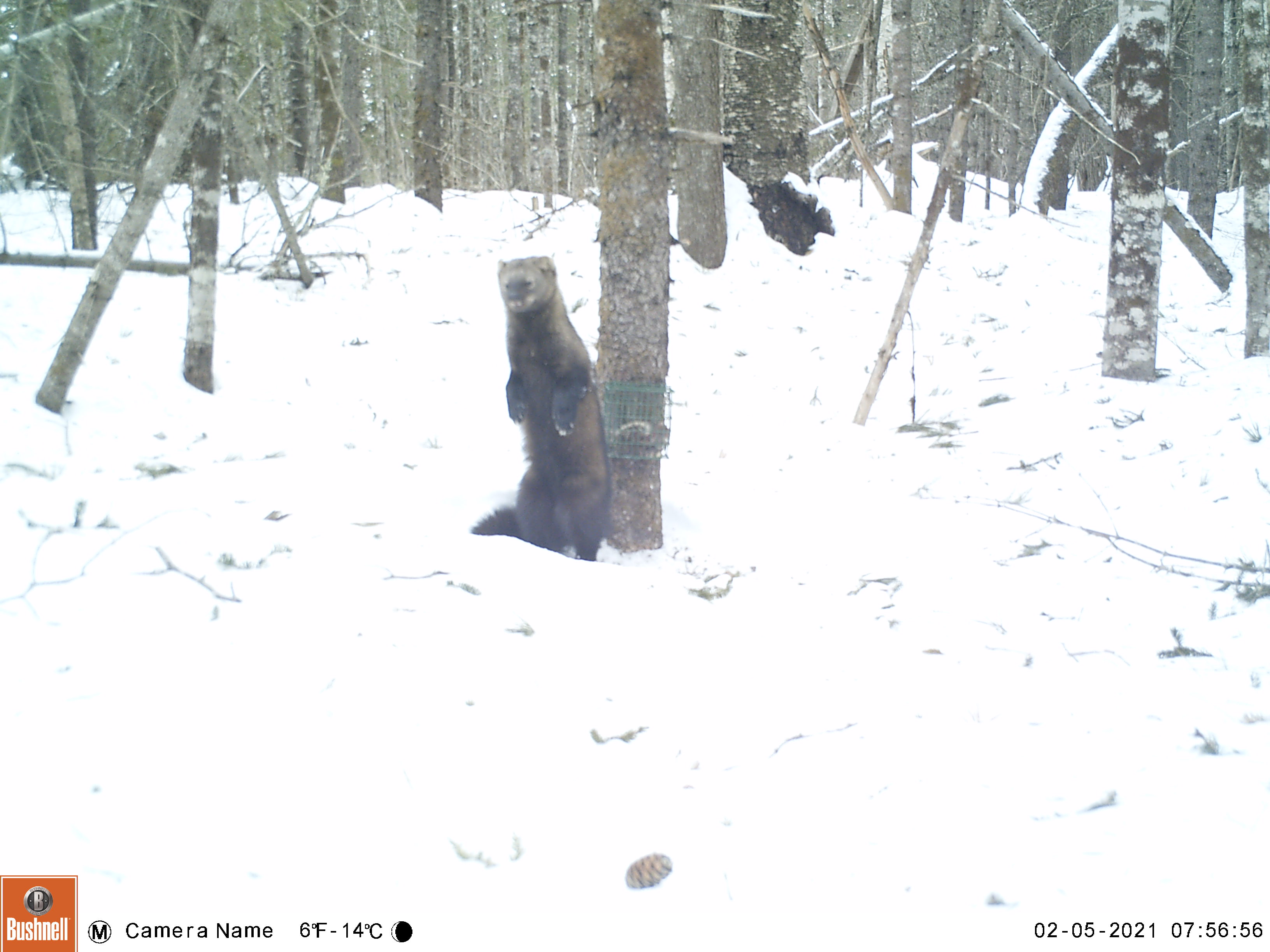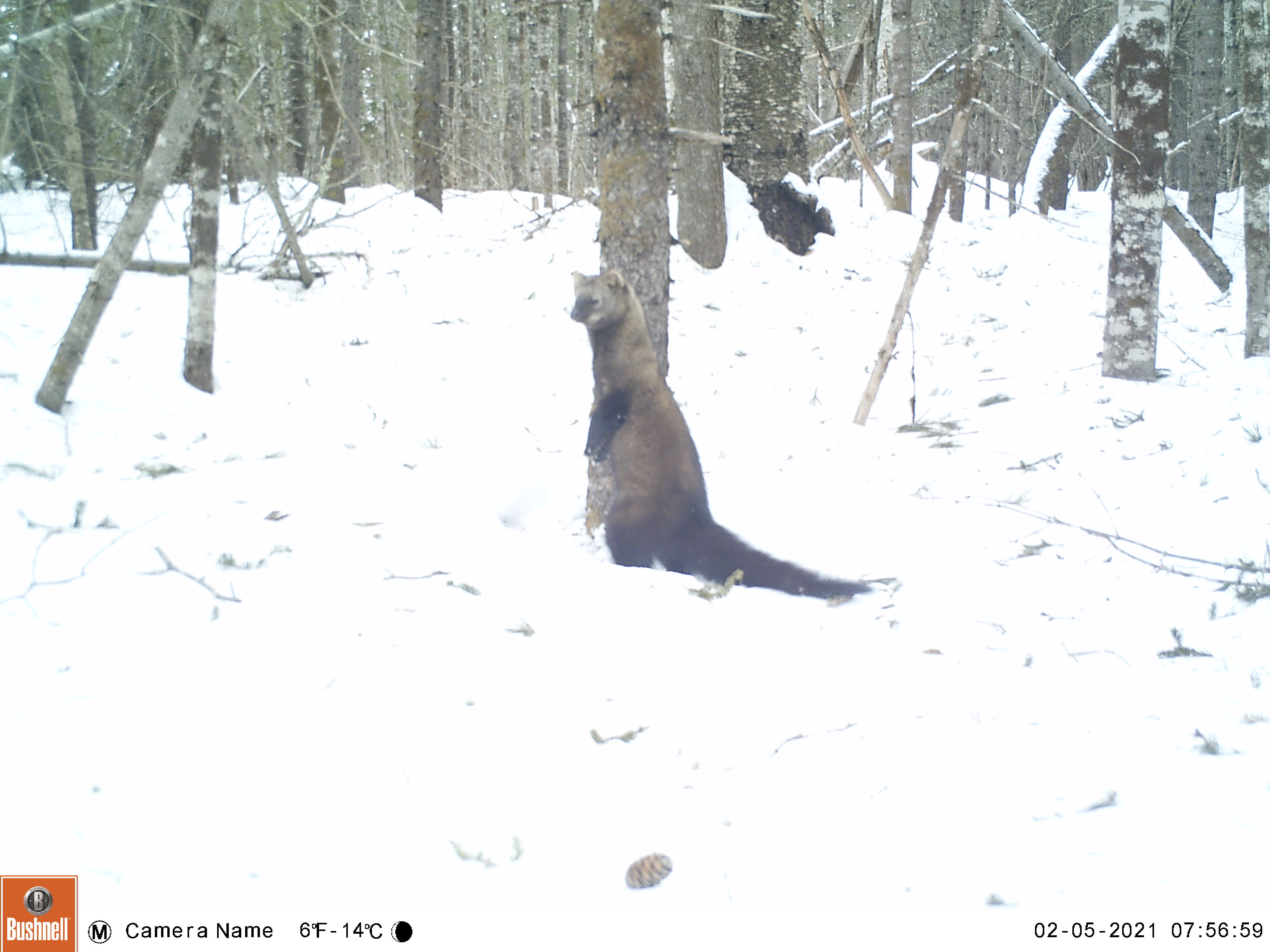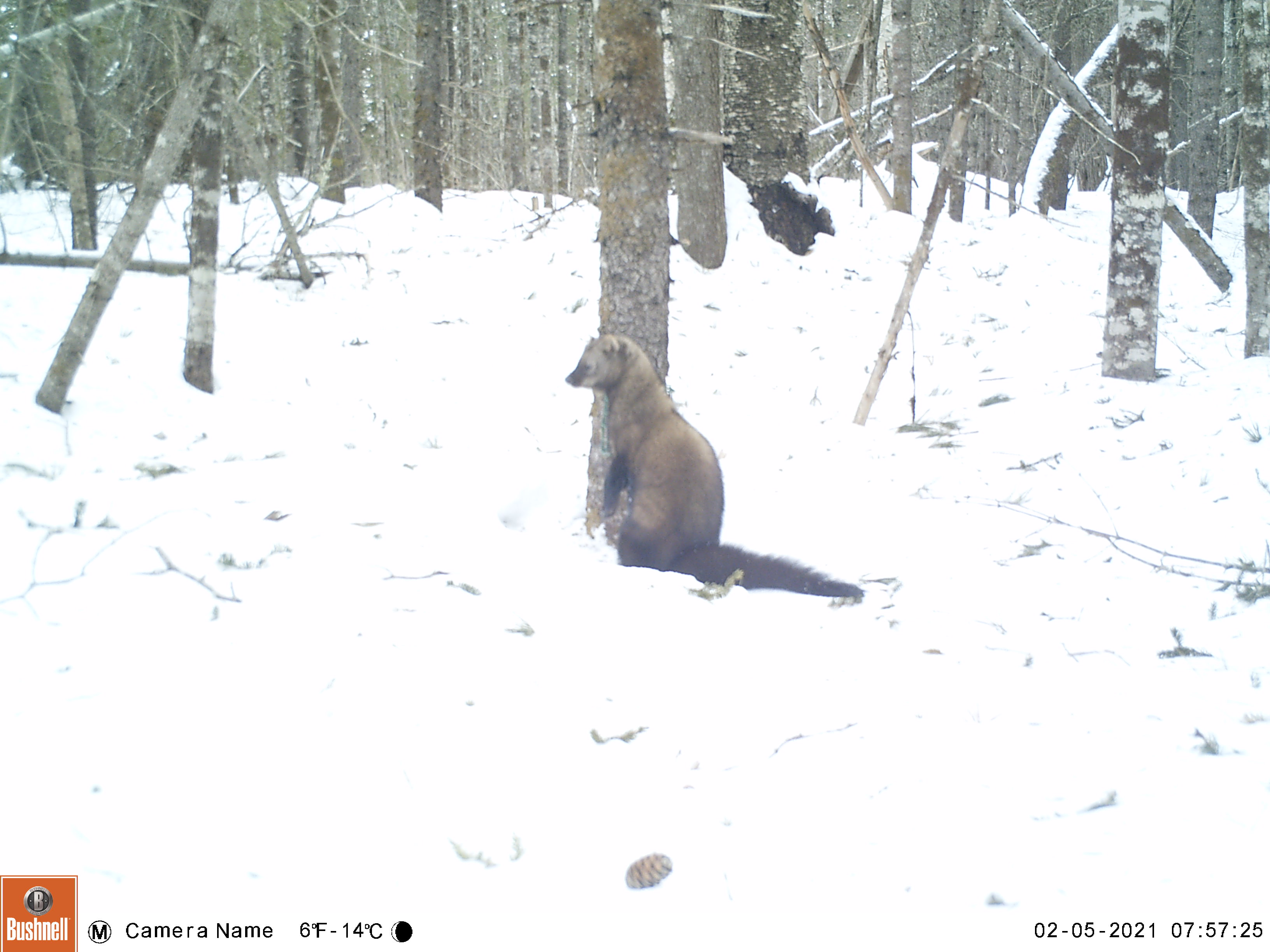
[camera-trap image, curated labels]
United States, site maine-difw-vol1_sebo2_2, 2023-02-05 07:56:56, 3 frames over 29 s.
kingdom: Animalia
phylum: Chordata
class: Mammalia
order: Carnivora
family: Mustelidae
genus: Pekania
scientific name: Pekania pennanti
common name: fisher